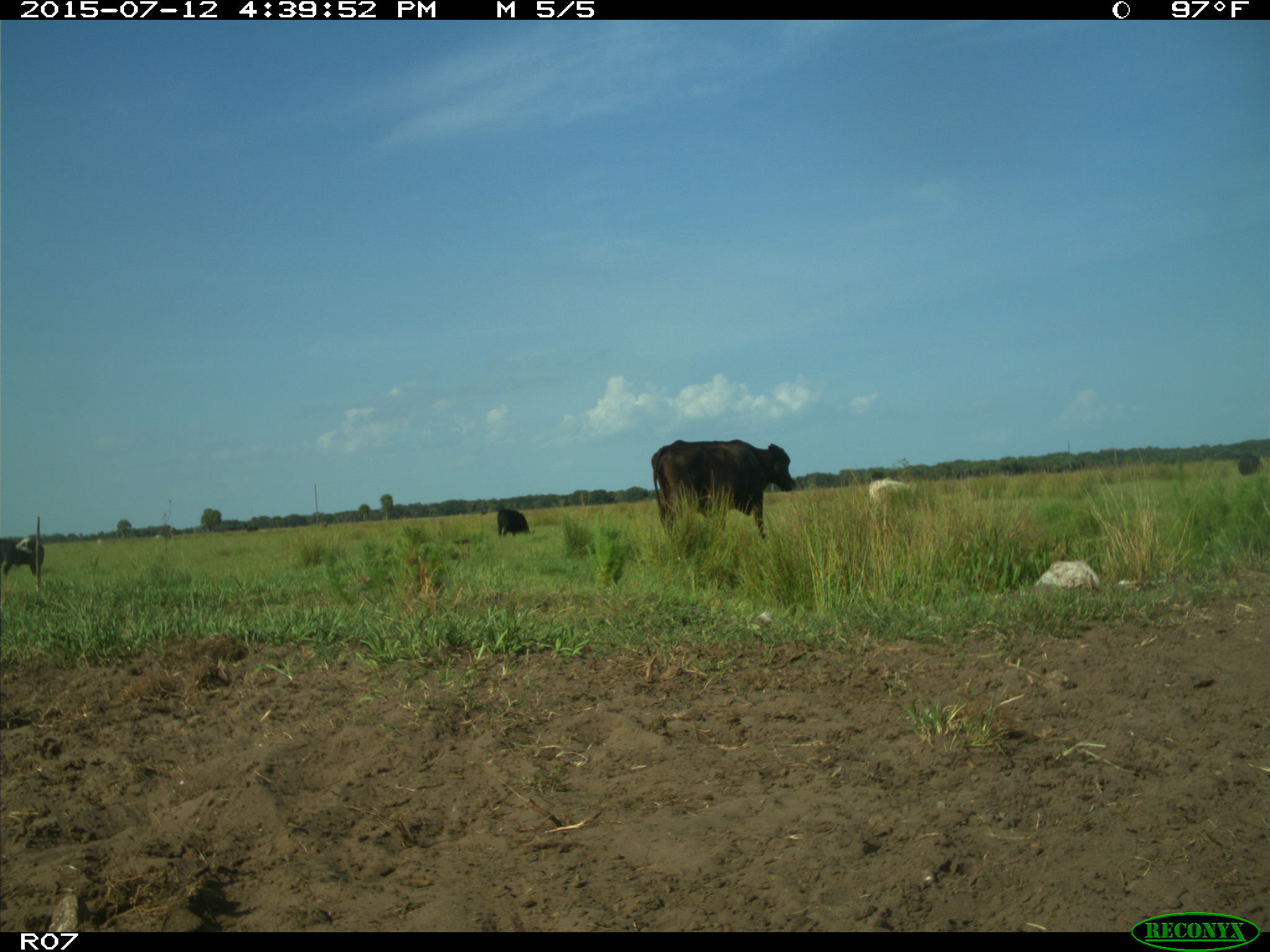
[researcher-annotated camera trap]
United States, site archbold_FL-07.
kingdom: Animalia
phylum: Chordata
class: Mammalia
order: Artiodactyla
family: Bovidae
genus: Bos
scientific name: Bos taurus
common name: domestic cow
Bos taurus (domestic cow).